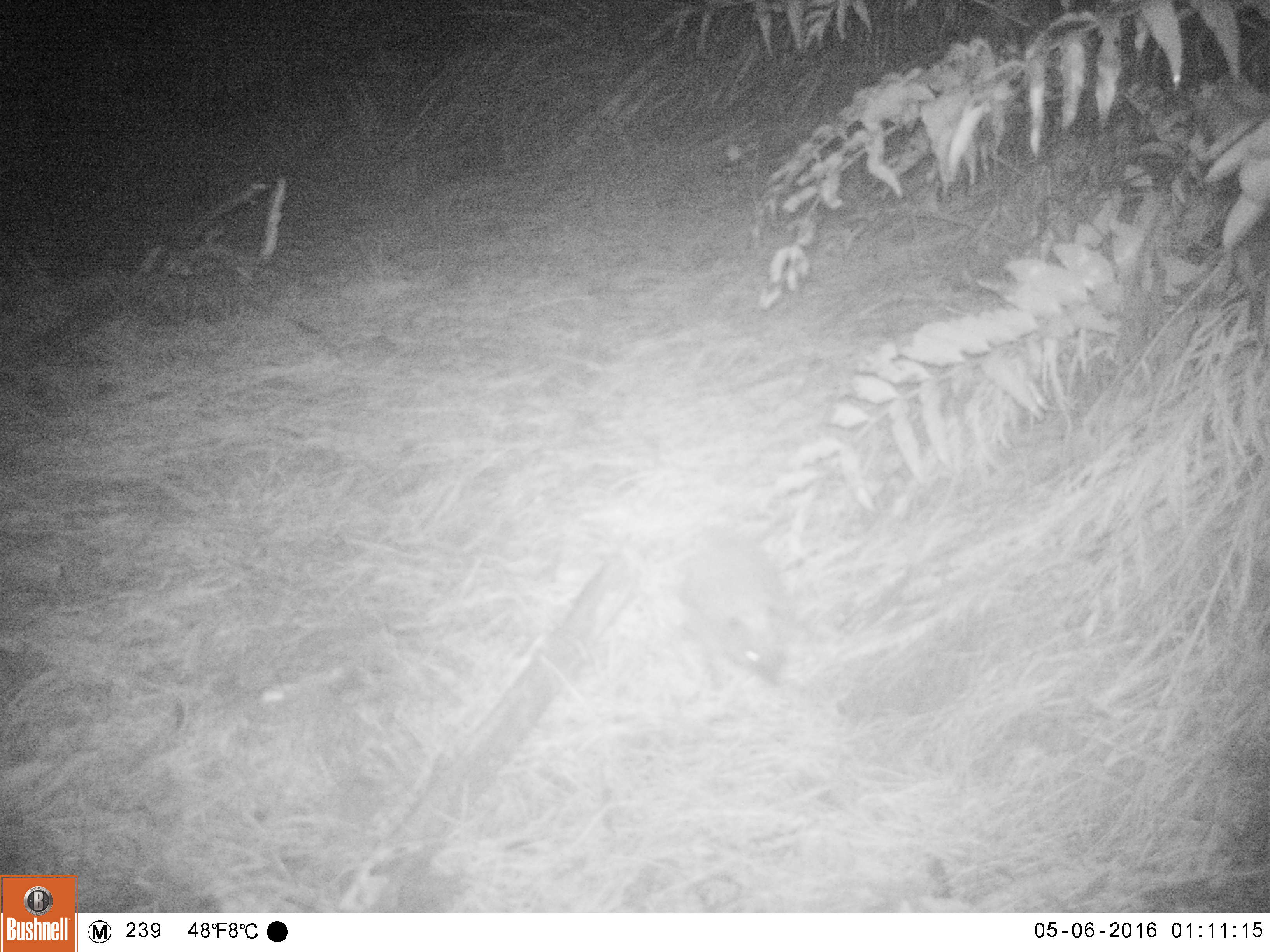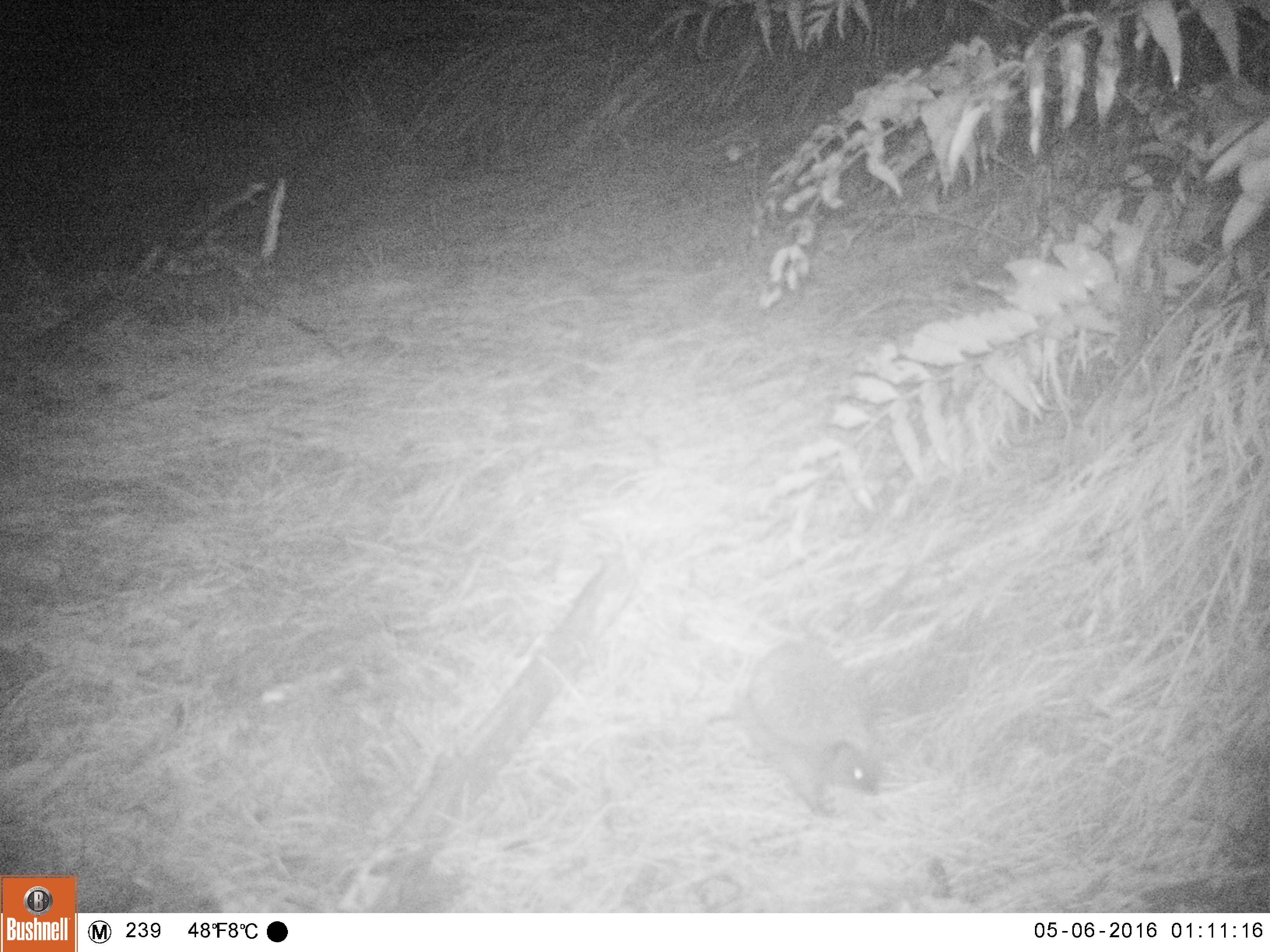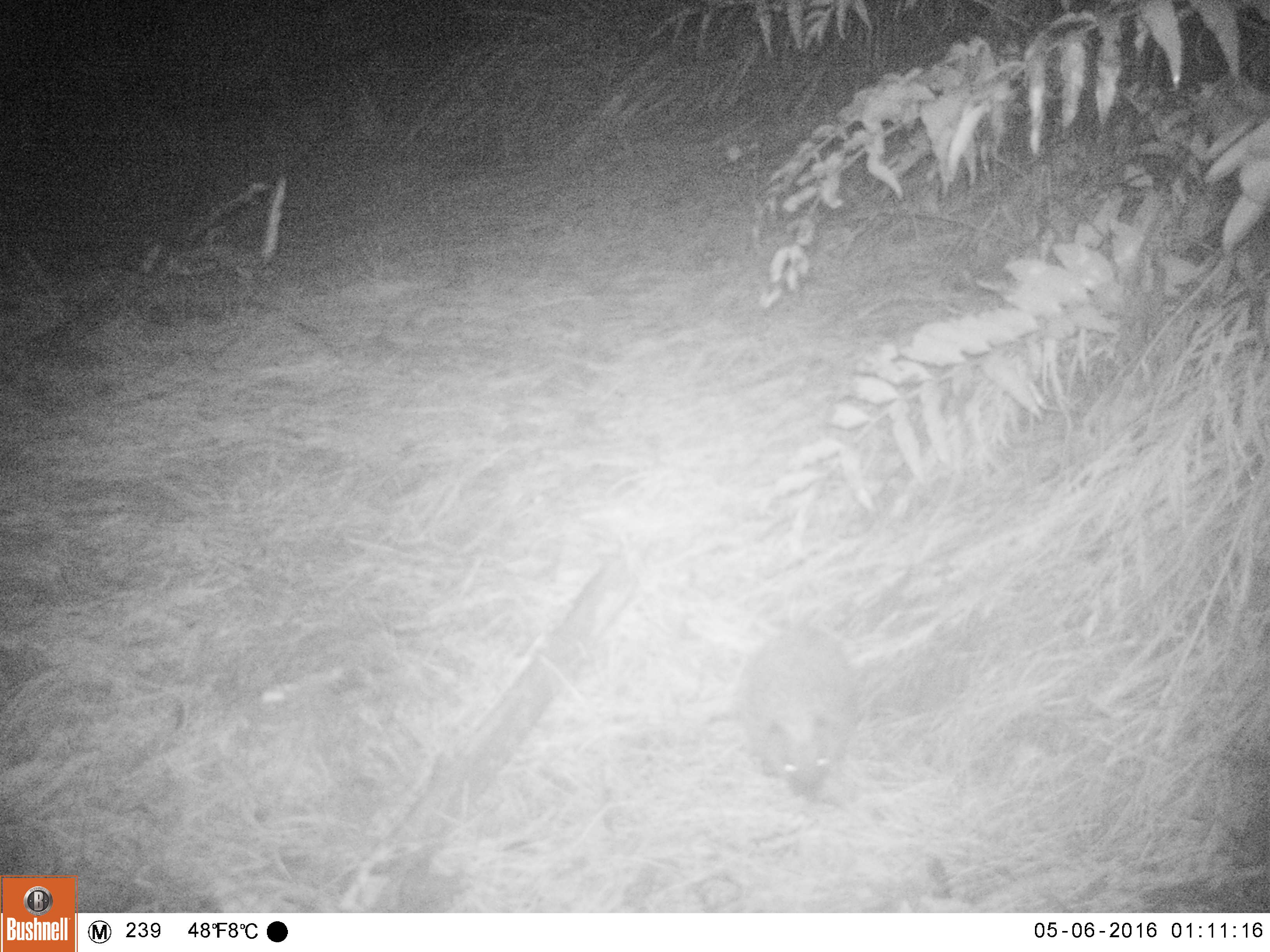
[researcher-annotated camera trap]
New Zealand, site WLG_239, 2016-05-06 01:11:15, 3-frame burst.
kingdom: Animalia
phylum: Chordata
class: Mammalia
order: Eulipotyphla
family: Erinaceidae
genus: Erinaceus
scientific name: Erinaceus europaeus europaeus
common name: european hedgehog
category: hedgehog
Hedgehog (european hedgehog) (Erinaceus europaeus europaeus).